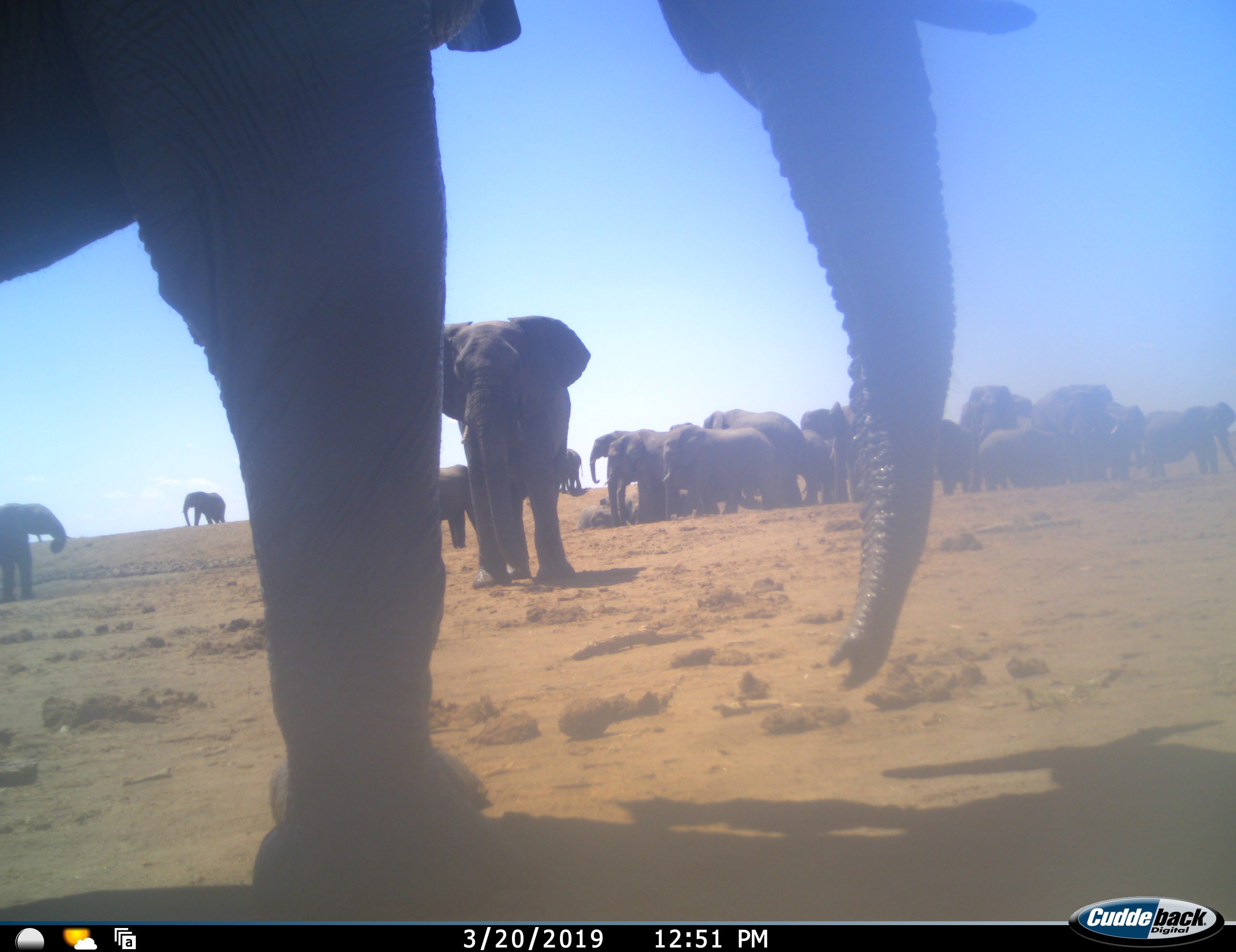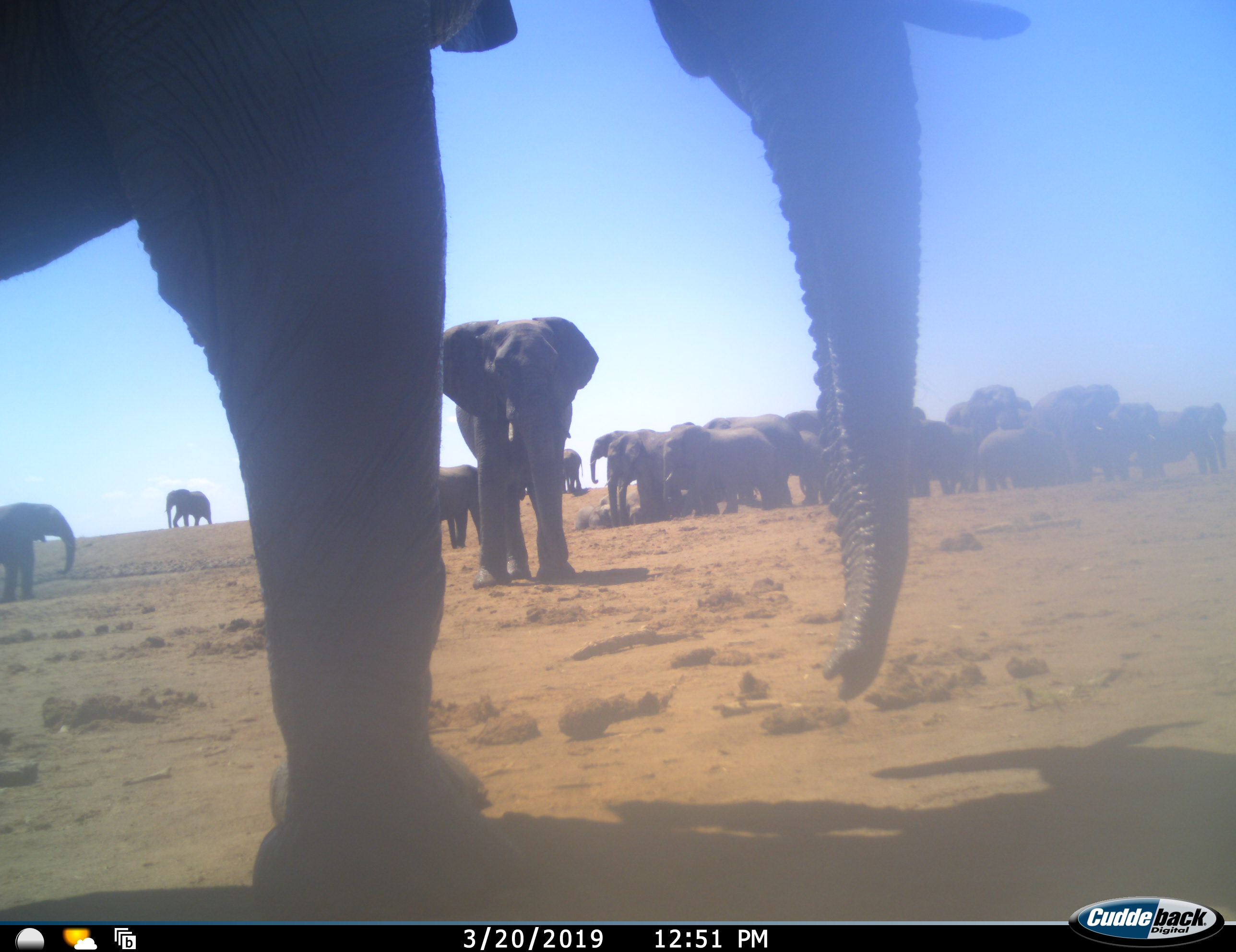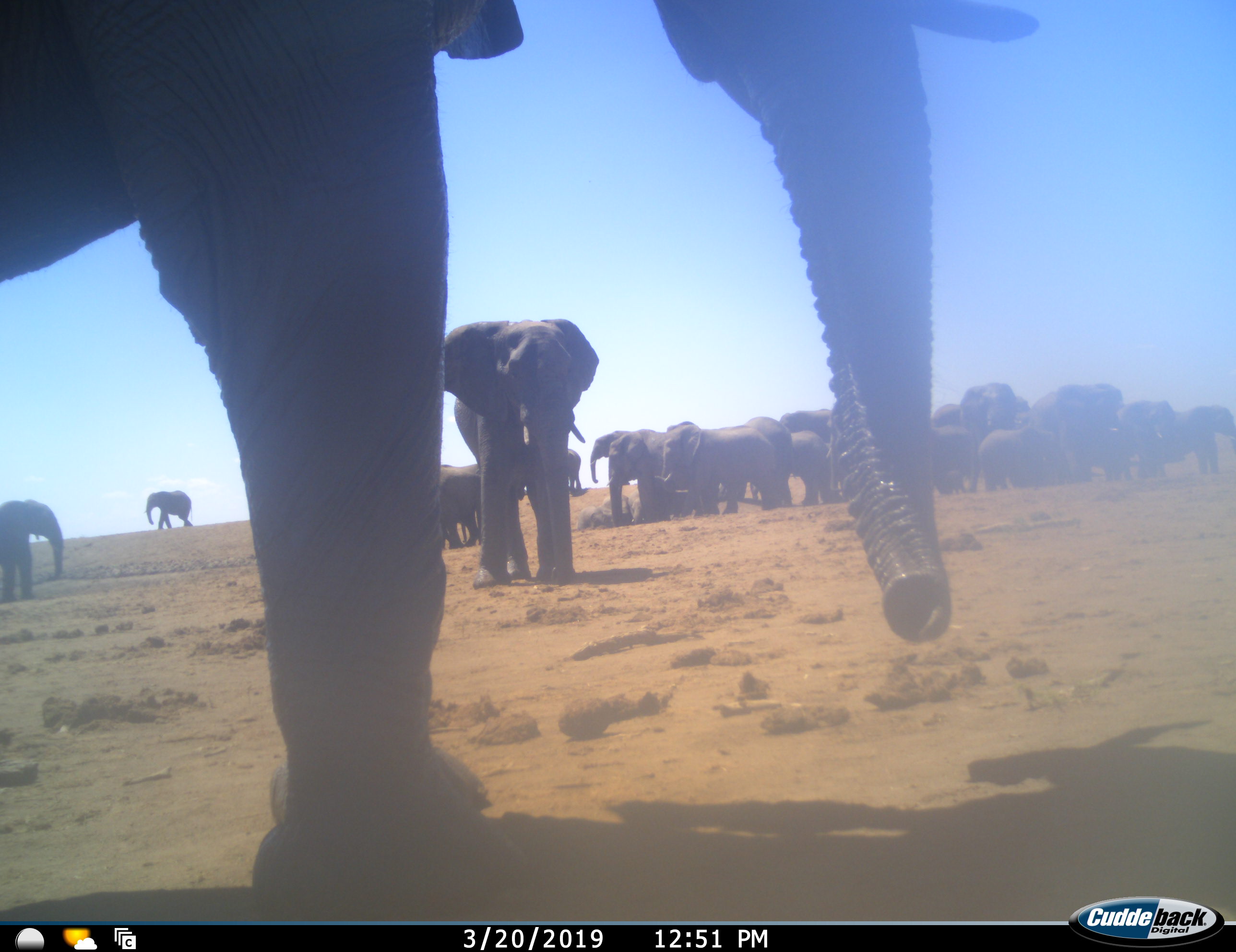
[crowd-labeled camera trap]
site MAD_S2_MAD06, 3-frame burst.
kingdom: Animalia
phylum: Chordata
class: Mammalia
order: Proboscidea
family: Elephantidae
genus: Loxodonta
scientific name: Loxodonta africana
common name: african bush elephant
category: elephant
Elephant (african bush elephant) (Loxodonta africana), count 11-50. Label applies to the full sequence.